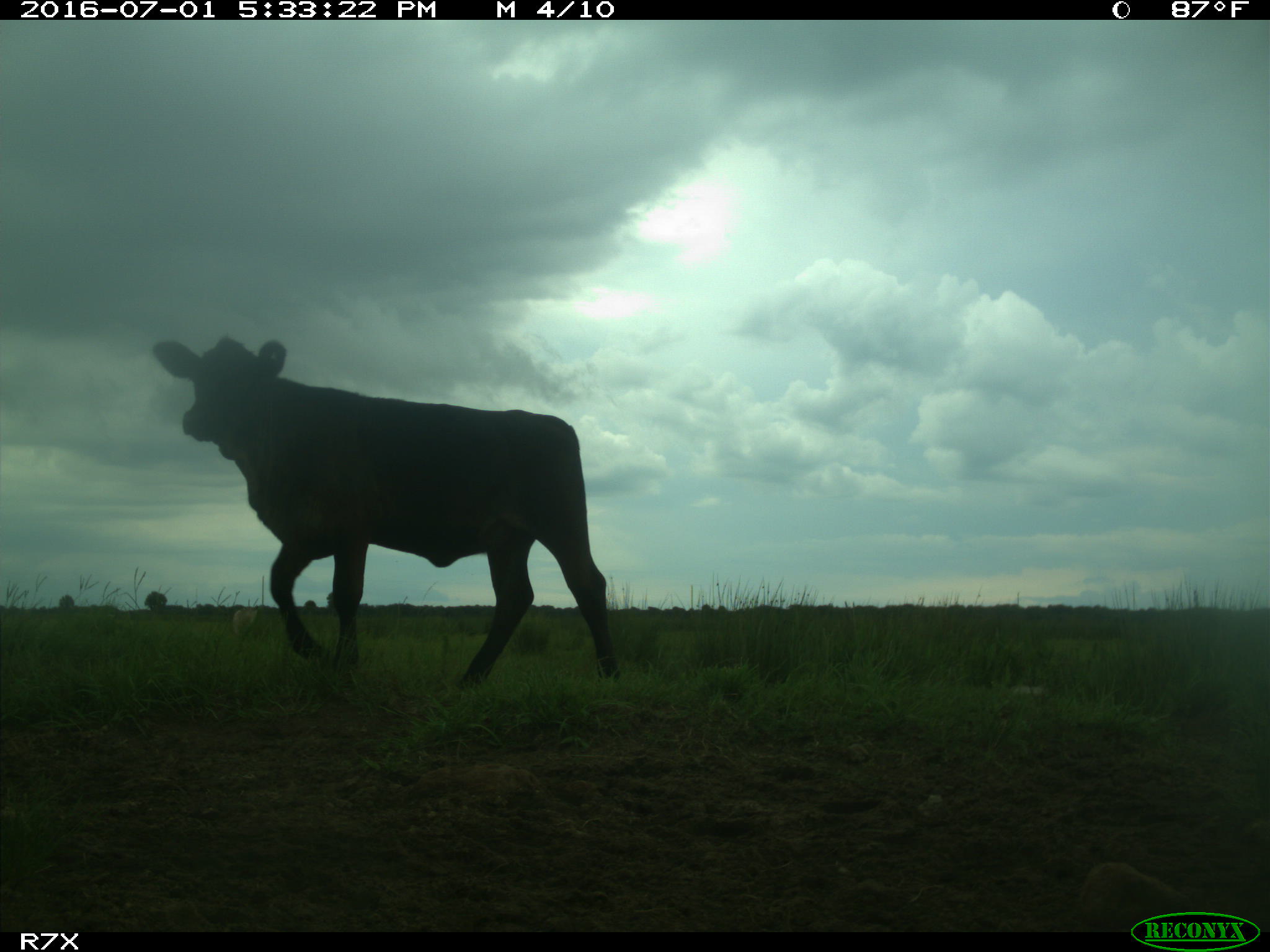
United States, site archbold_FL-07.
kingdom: Animalia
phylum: Chordata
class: Mammalia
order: Artiodactyla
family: Bovidae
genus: Bos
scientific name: Bos taurus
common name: domestic cow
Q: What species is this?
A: Bos taurus (domestic cow).